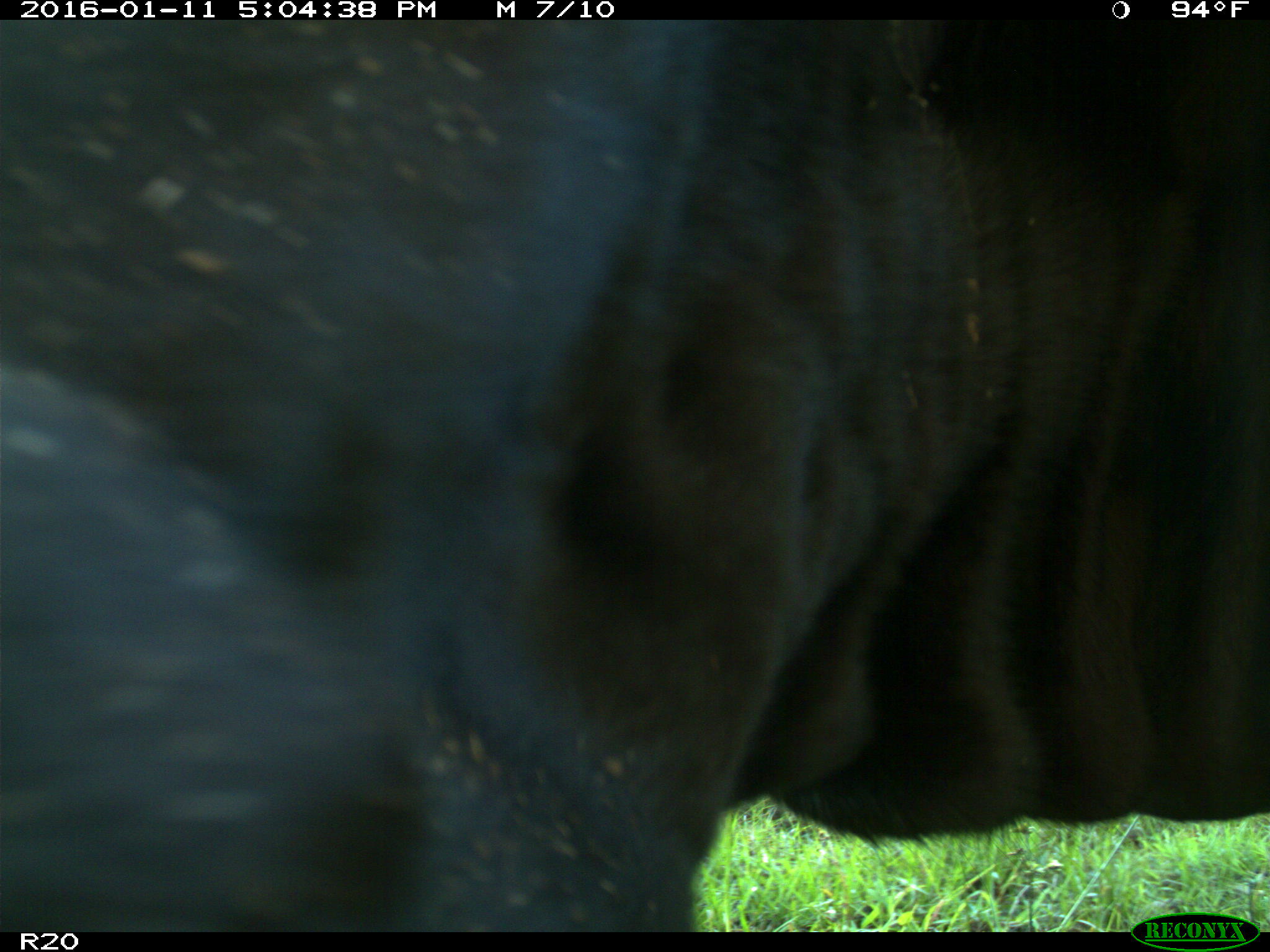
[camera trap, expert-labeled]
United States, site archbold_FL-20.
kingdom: Animalia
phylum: Chordata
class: Mammalia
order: Artiodactyla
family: Bovidae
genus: Bos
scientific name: Bos taurus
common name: domestic cow